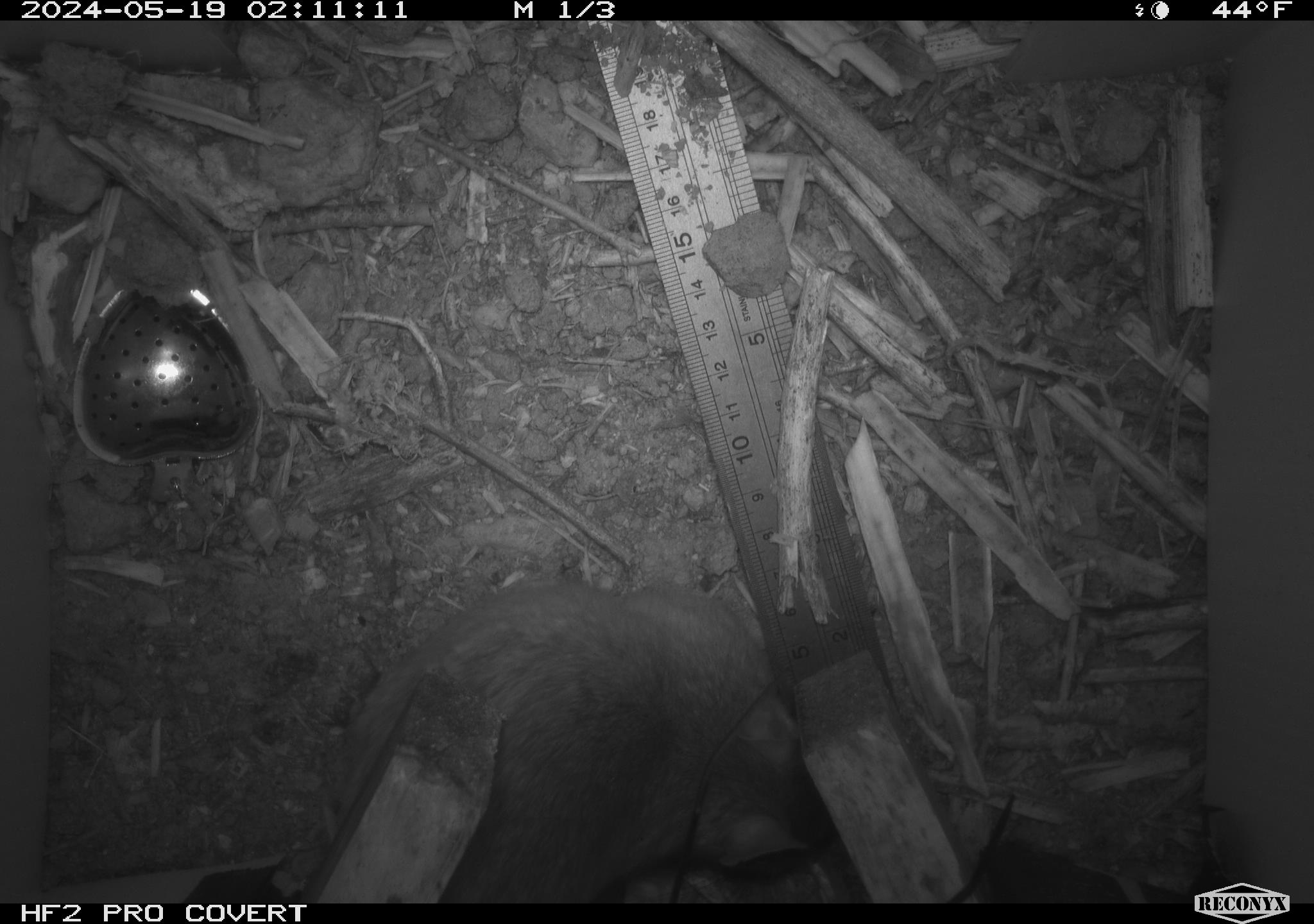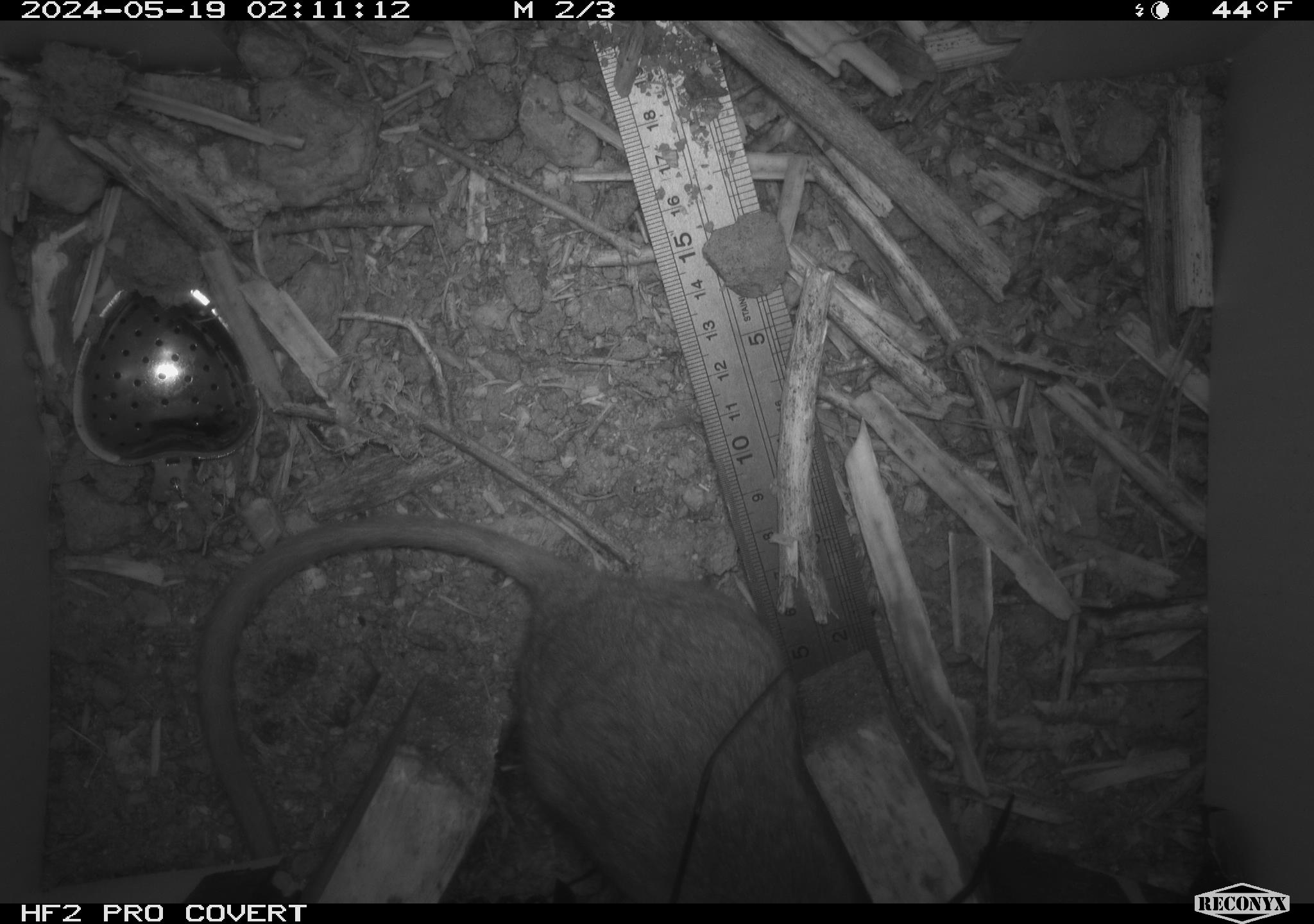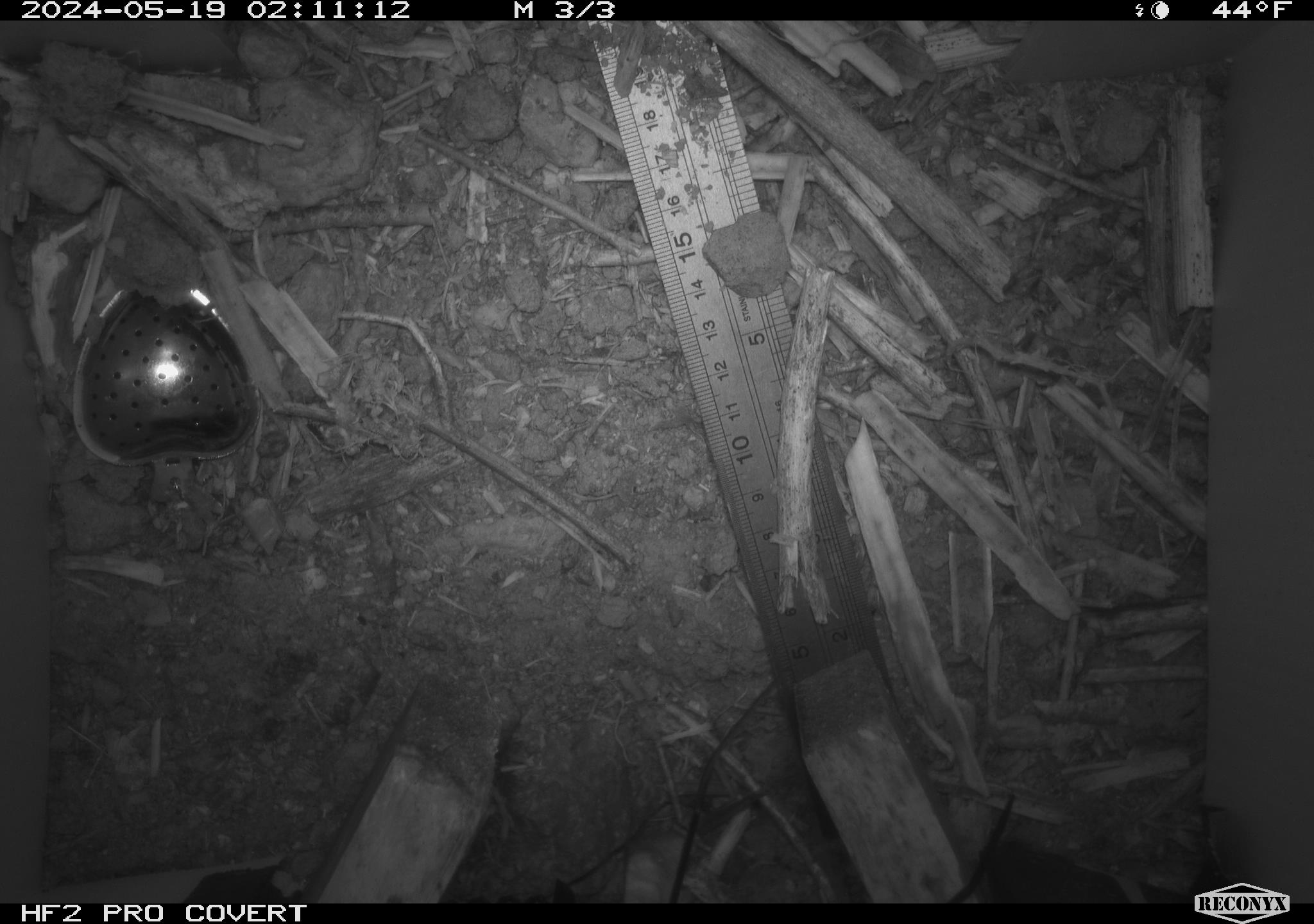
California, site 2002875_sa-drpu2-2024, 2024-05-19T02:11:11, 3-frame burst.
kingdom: Animalia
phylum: Chordata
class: Mammalia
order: Rodentia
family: Cricetidae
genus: Neotoma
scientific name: Neotoma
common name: pack rat or woodrat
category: neotoma species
Neotoma species (pack rat or woodrat) (Neotoma).